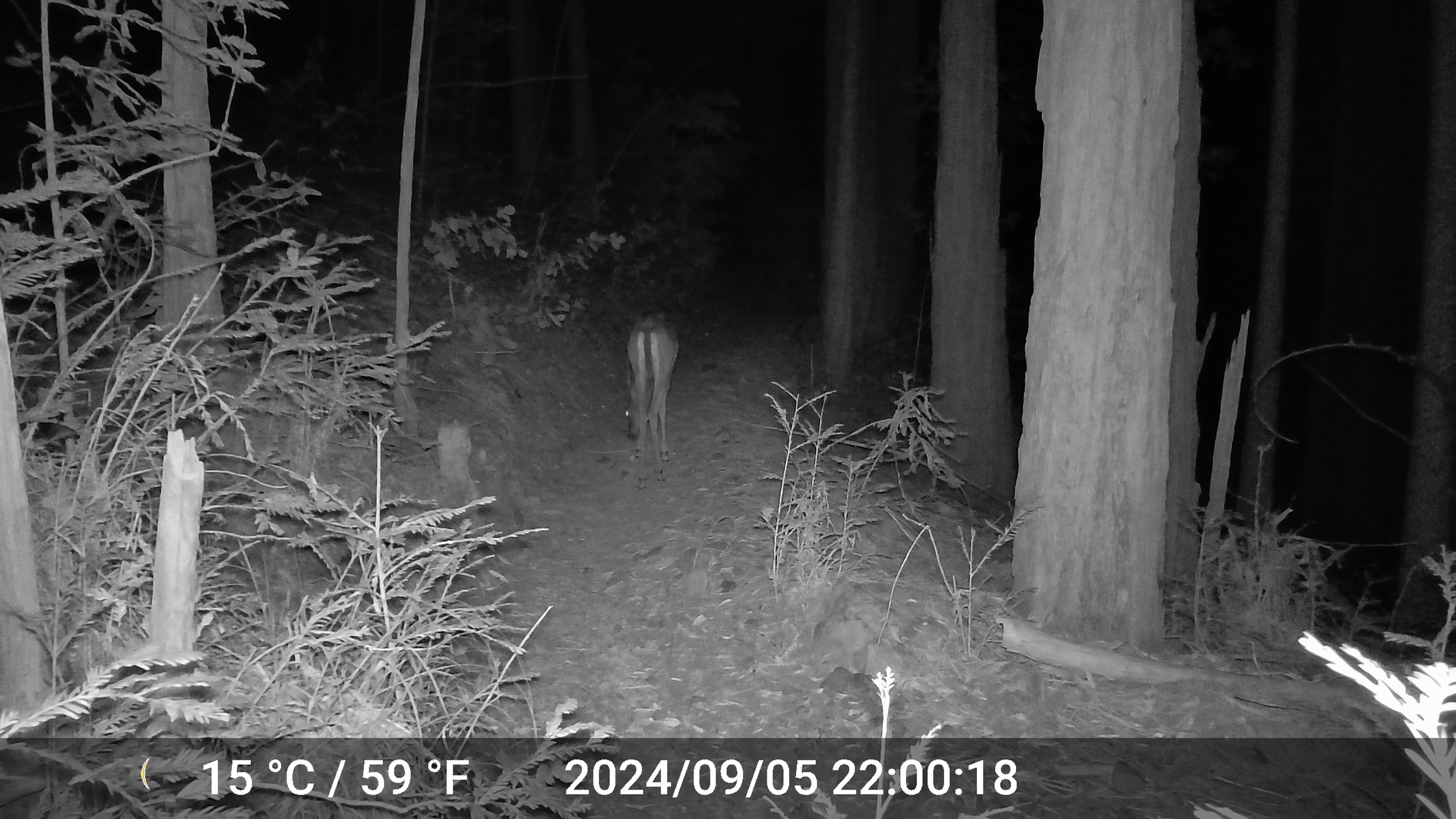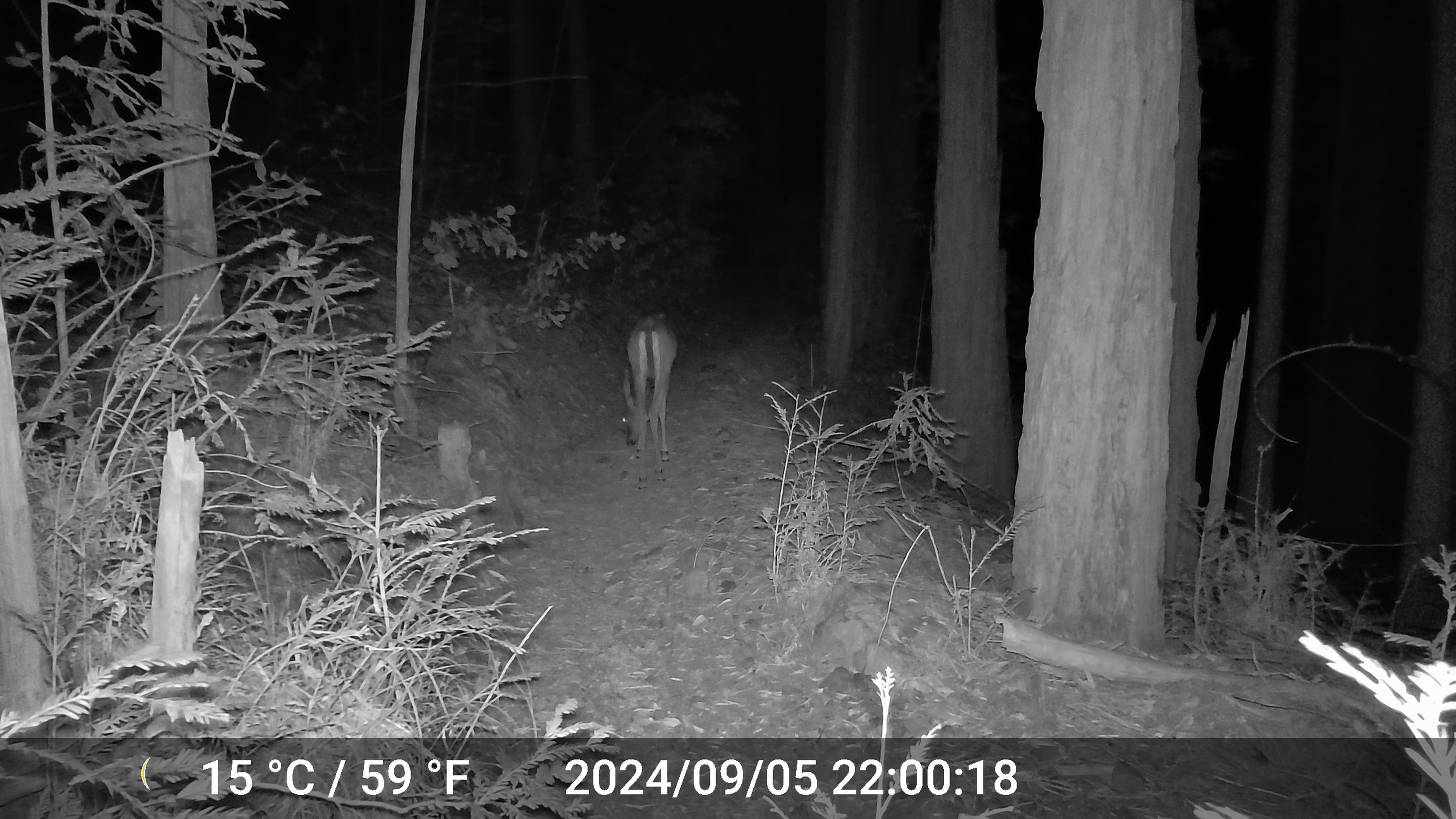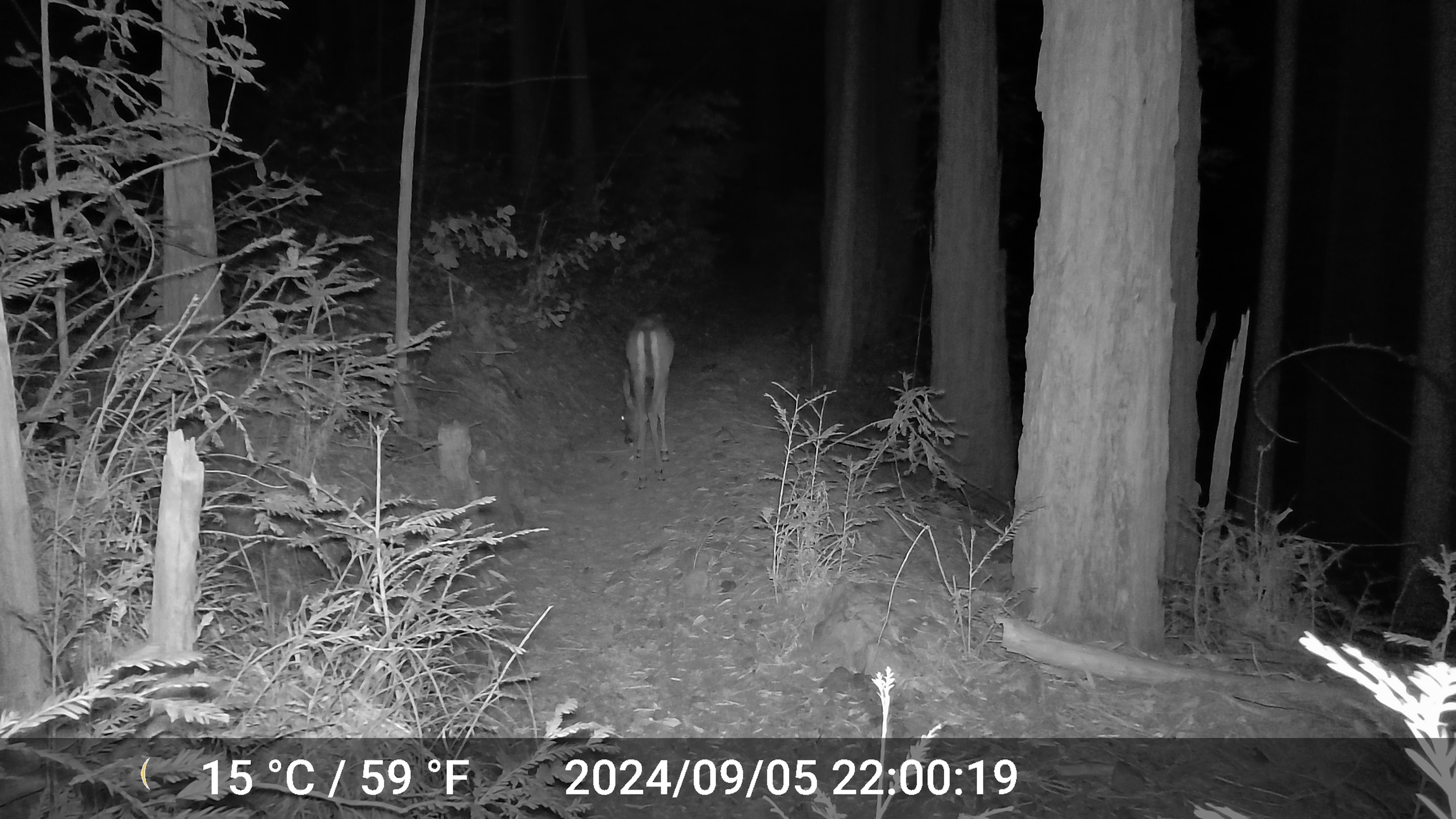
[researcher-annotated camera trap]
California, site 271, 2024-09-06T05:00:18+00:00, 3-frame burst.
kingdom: Animalia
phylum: Chordata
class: Mammalia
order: Artiodactyla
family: Cervidae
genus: Odocoileus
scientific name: Odocoileus hemionus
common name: mule deer